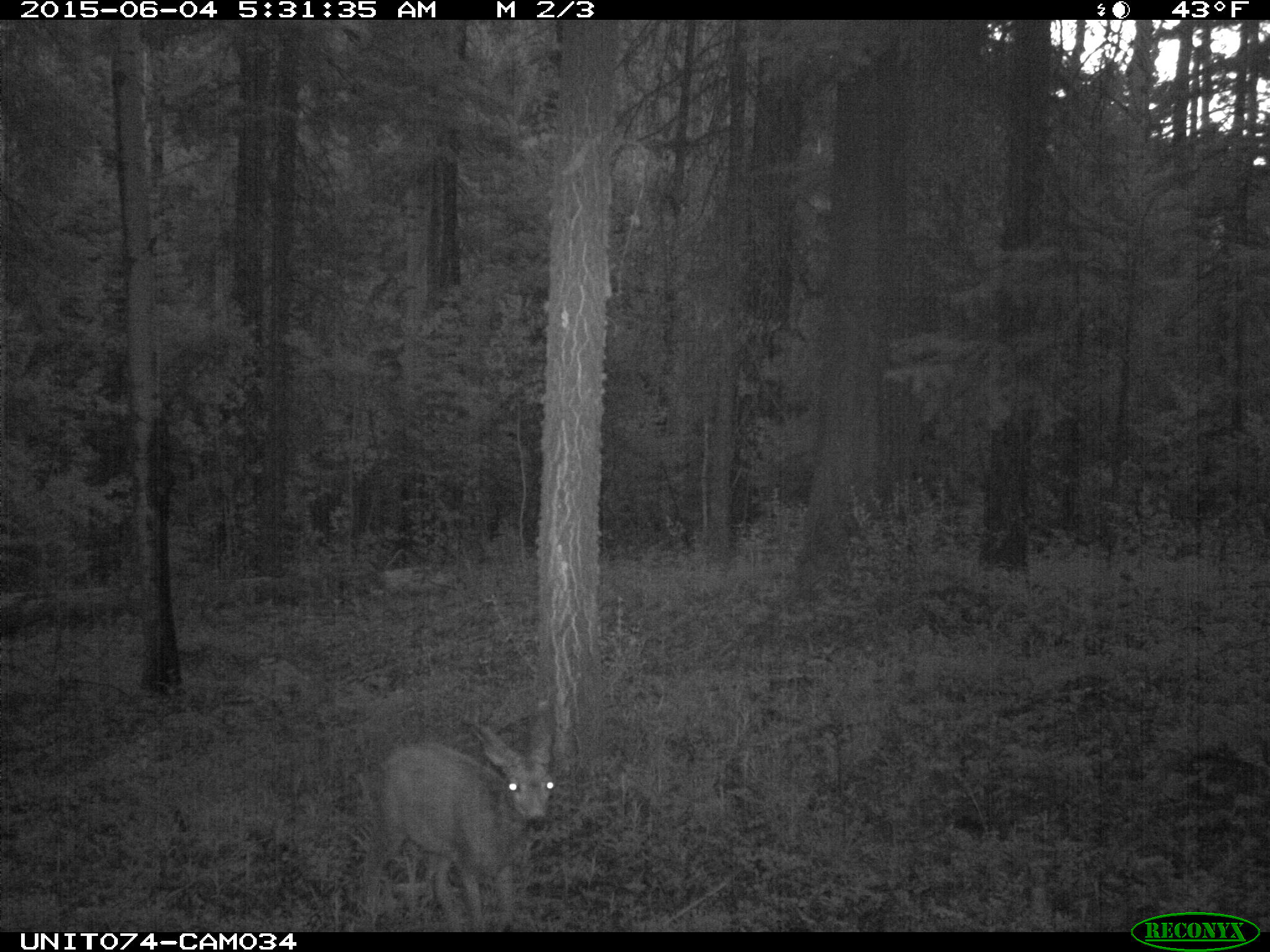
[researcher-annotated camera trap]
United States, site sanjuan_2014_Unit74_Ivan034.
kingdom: Animalia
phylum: Chordata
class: Mammalia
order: Artiodactyla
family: Cervidae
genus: Odocoileus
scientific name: Odocoileus hemionus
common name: mule deer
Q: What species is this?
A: Odocoileus hemionus (mule deer).